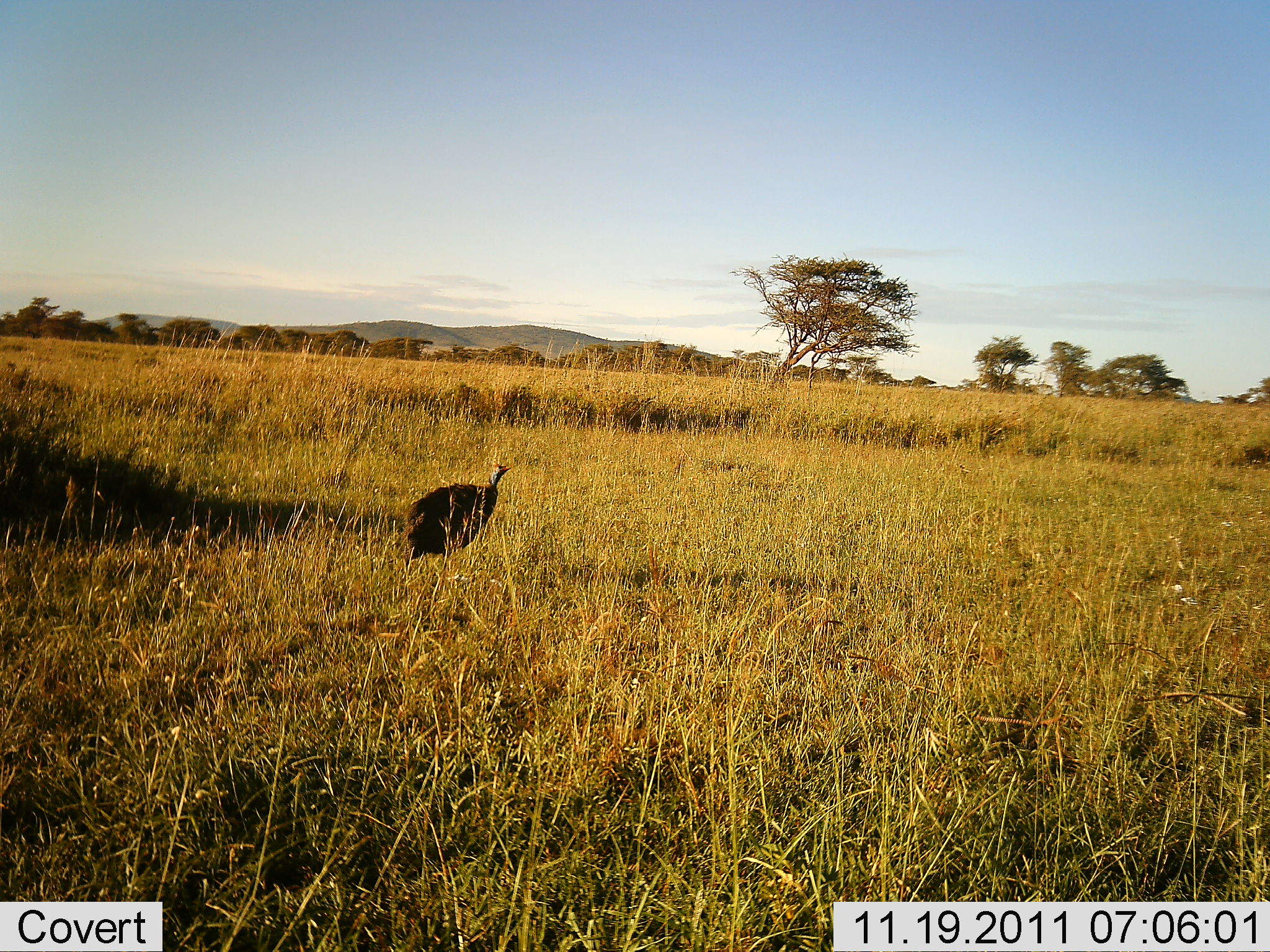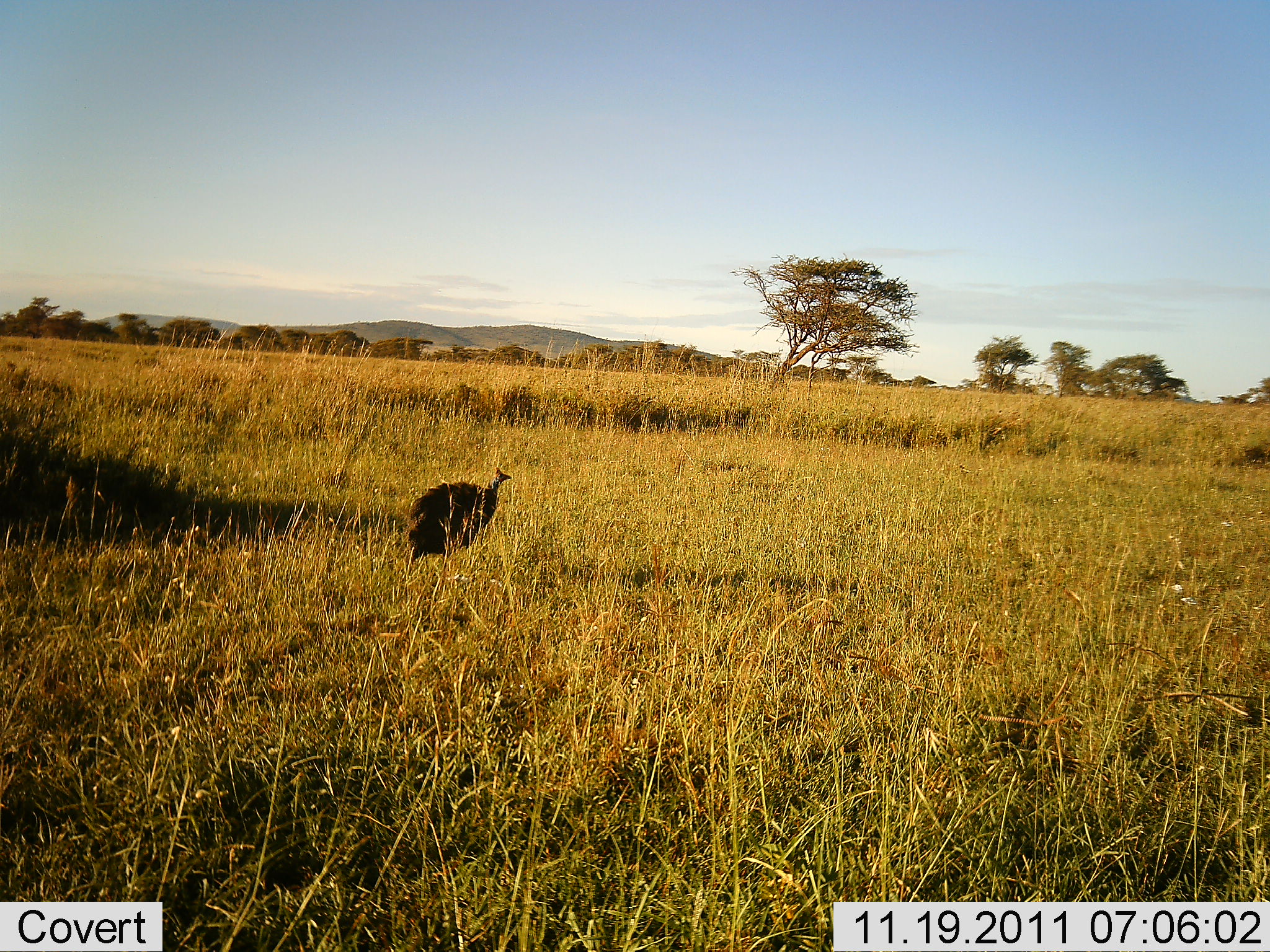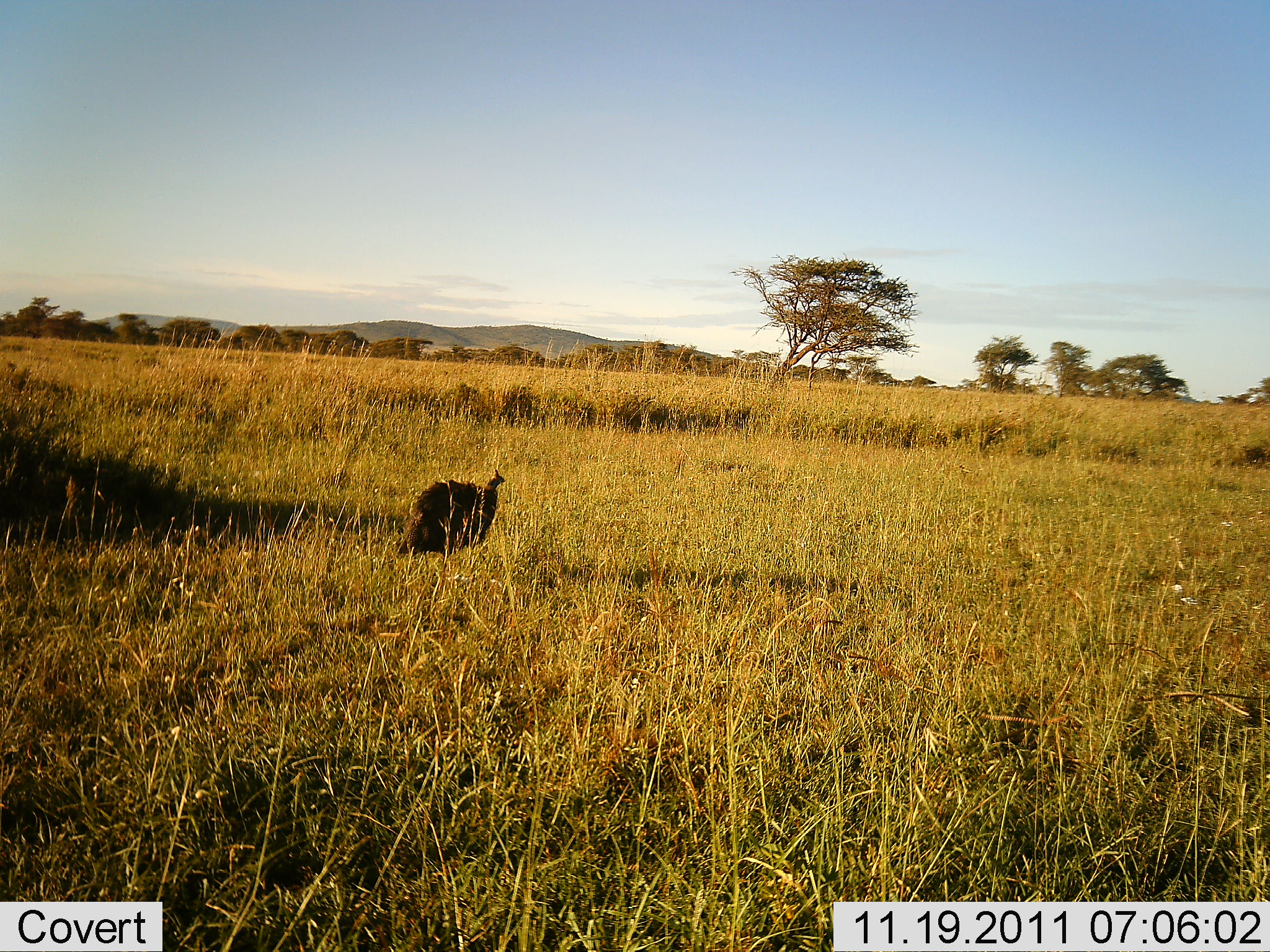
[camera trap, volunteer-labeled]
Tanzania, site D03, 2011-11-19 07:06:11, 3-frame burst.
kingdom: Animalia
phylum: Chordata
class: Aves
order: Galliformes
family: Numididae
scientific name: Numididae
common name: guinea fowl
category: guineafowl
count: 1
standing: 90%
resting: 0%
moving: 10%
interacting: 10%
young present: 0%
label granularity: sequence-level